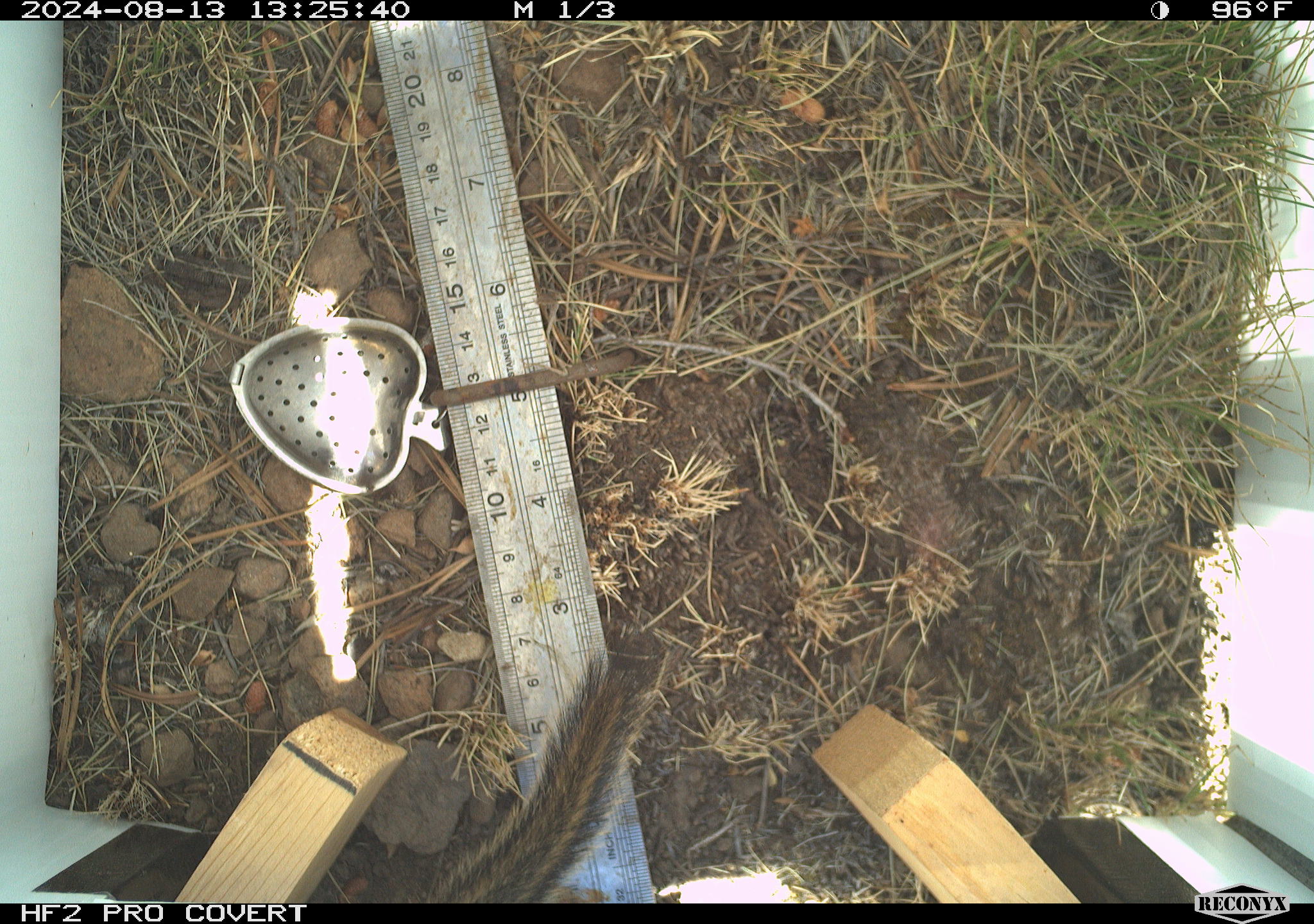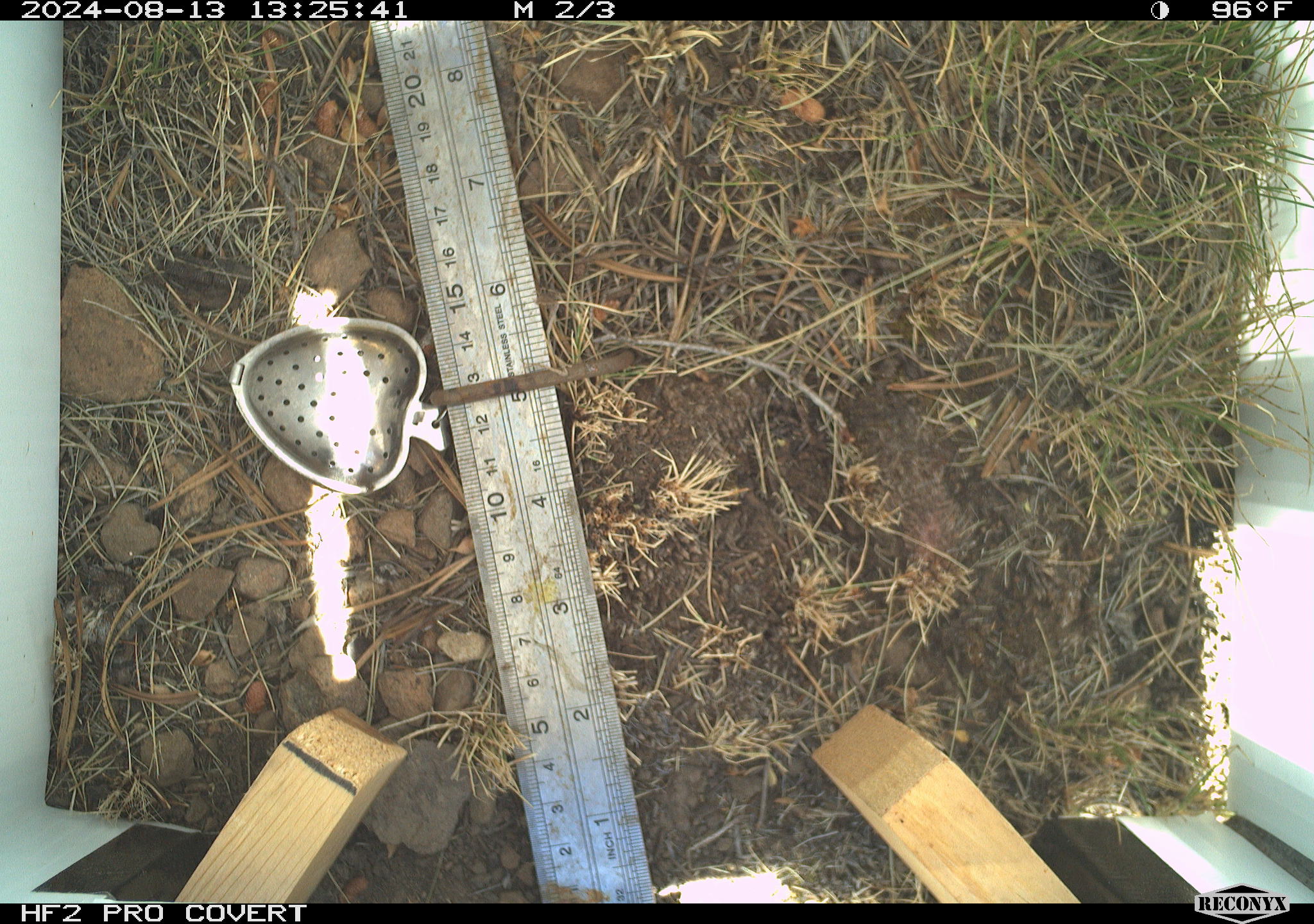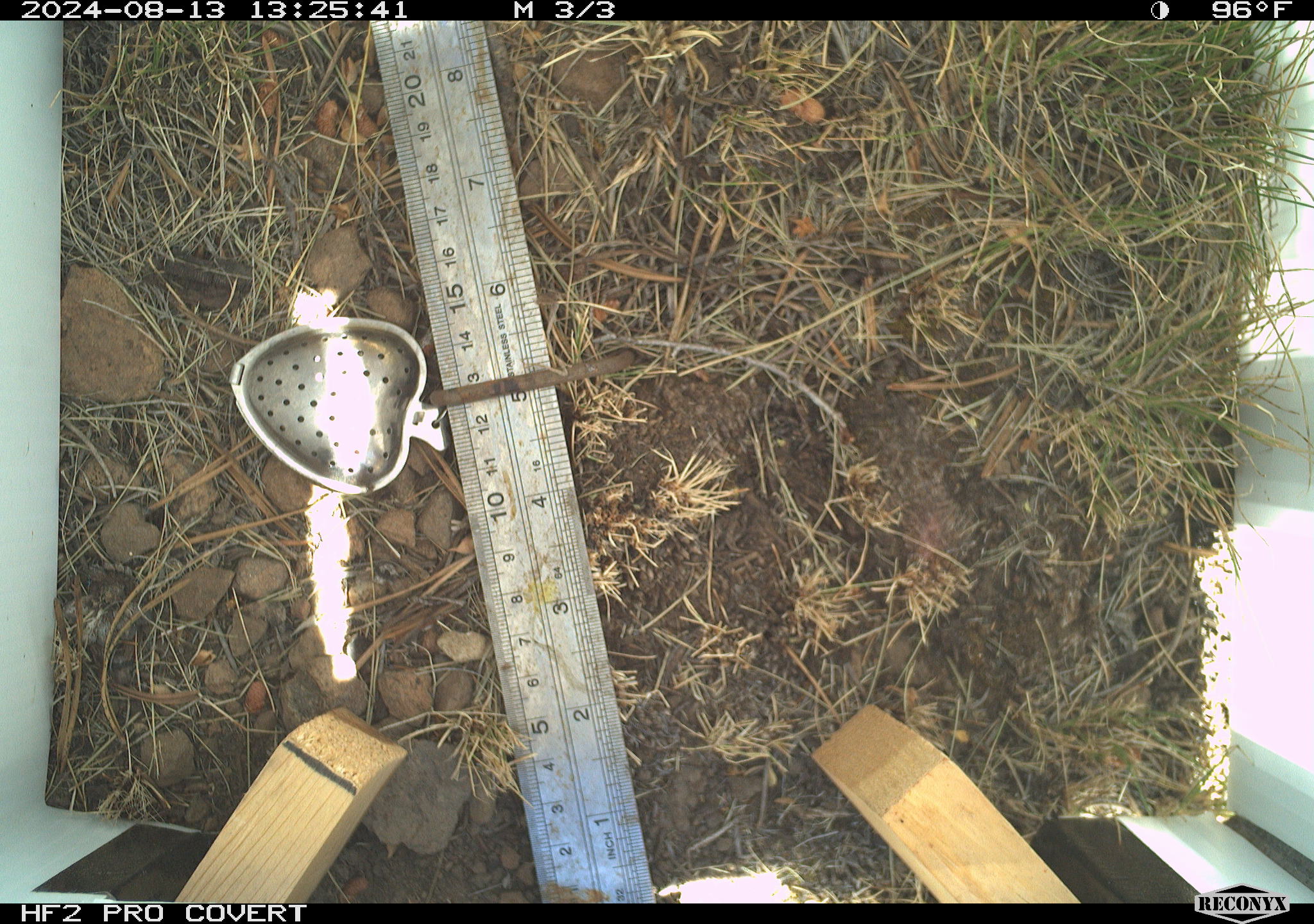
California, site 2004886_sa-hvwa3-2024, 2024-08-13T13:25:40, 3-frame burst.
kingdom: Animalia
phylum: Chordata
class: Mammalia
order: Rodentia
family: Sciuridae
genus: Neotamias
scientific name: Neotamias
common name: western chipmunks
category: neotamias species